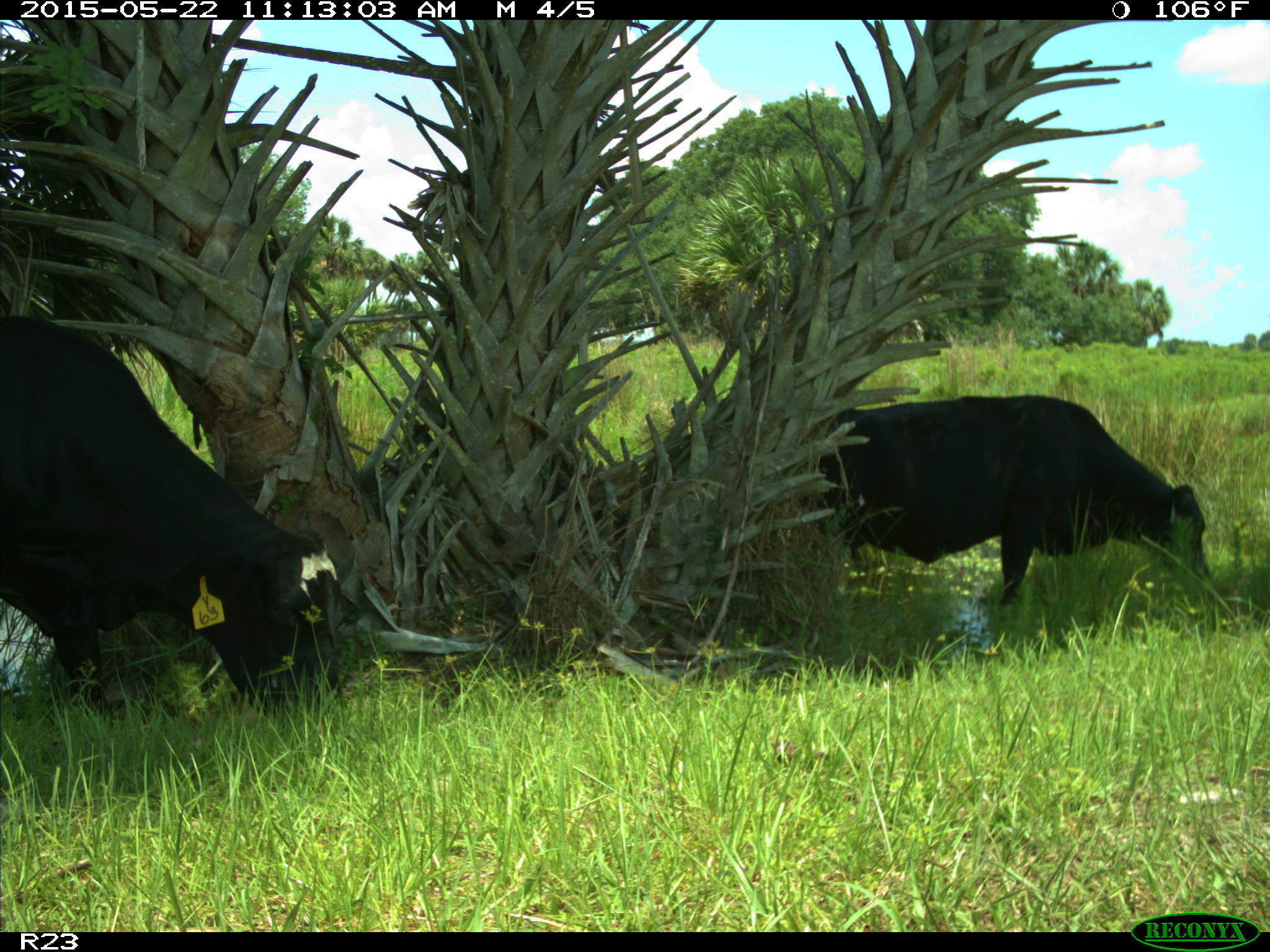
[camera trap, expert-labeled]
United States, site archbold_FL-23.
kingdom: Animalia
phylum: Chordata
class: Mammalia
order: Artiodactyla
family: Bovidae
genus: Bos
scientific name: Bos taurus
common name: domestic cow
Bos taurus (domestic cow).